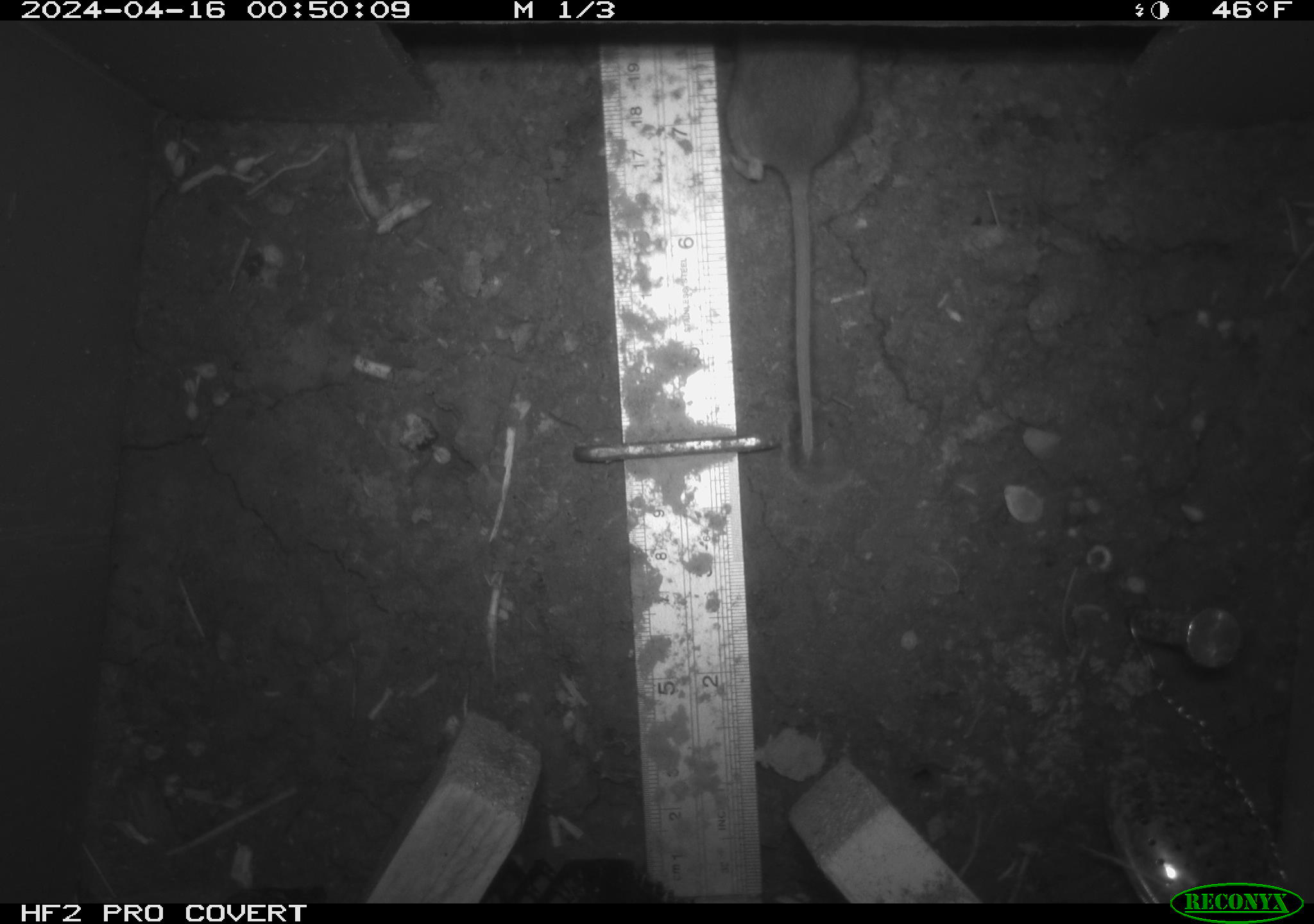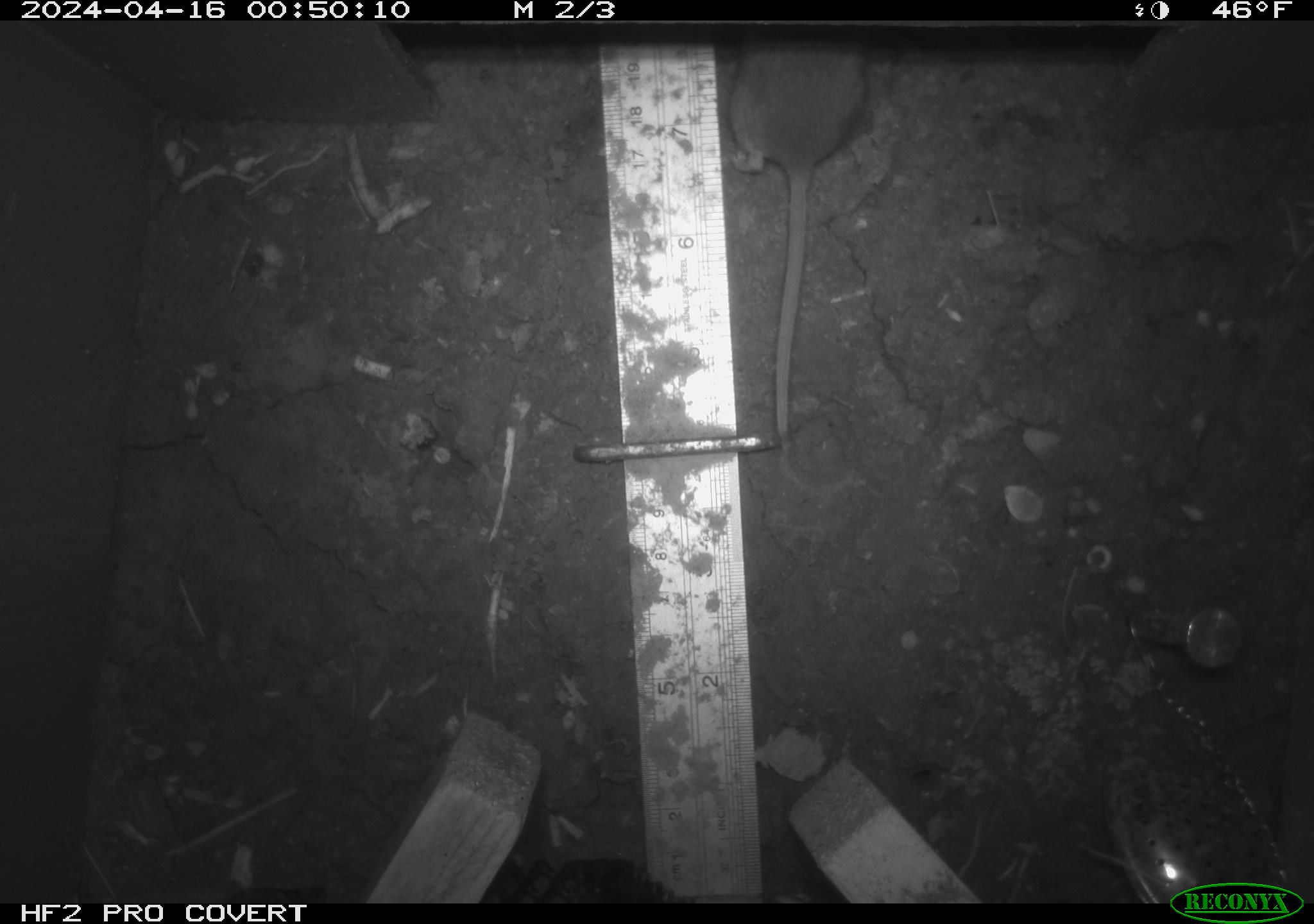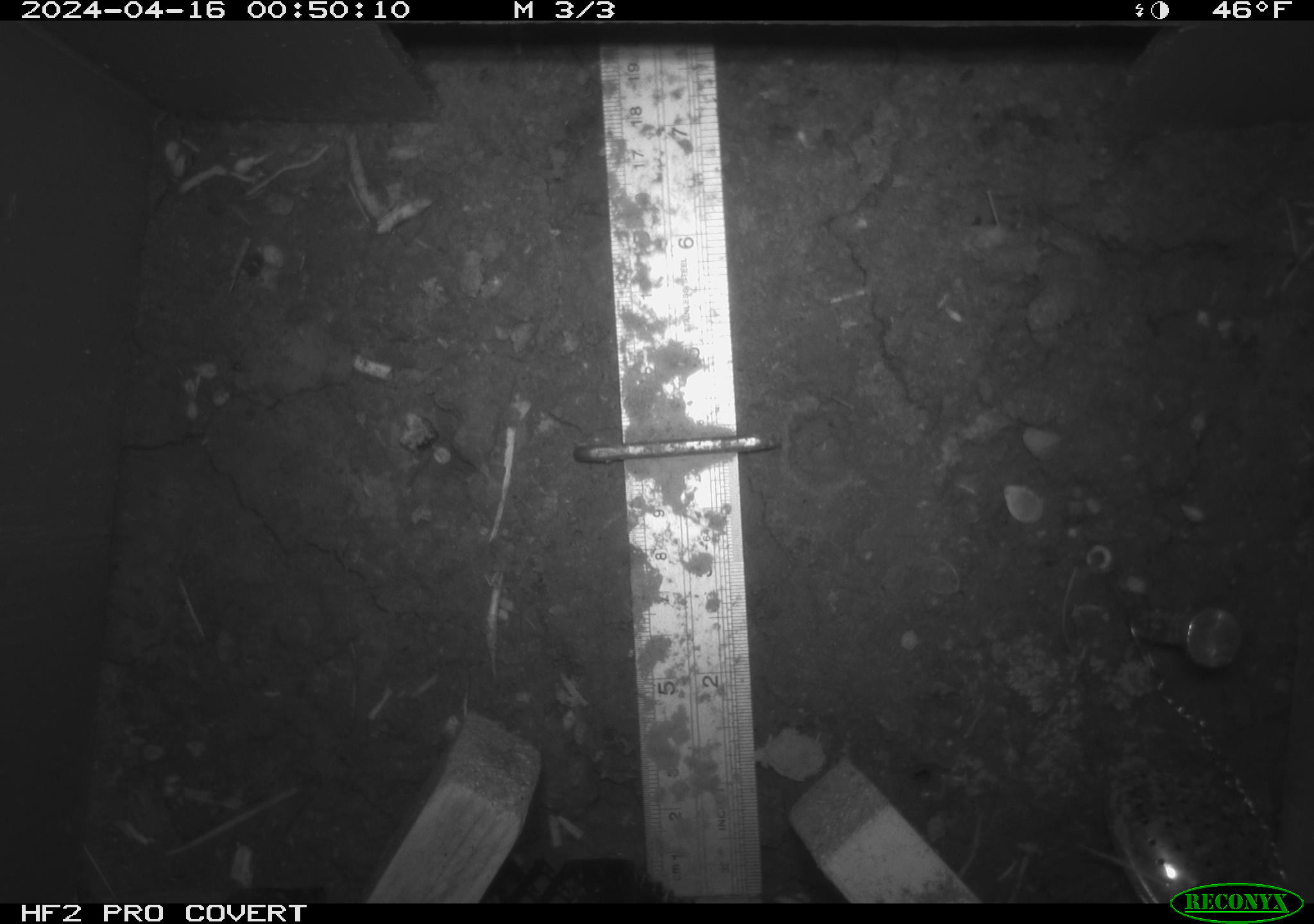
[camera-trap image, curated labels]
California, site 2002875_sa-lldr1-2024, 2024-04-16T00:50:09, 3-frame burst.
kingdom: Animalia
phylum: Chordata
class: Mammalia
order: Rodentia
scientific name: Rodentia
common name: rodent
Rodent (Rodentia).